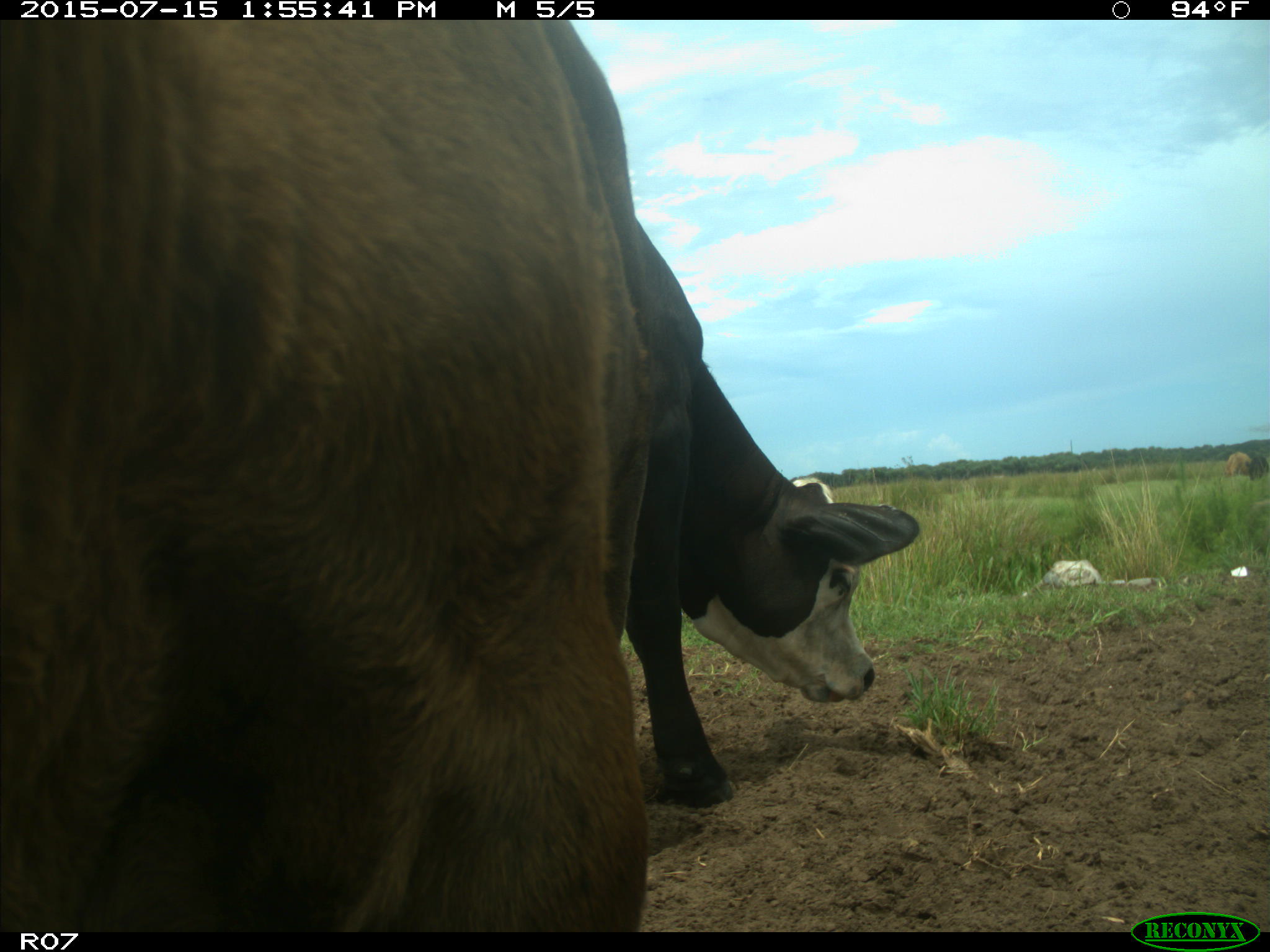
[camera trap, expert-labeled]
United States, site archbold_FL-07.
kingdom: Animalia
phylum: Chordata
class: Mammalia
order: Artiodactyla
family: Bovidae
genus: Bos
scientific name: Bos taurus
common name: domestic cow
Bos taurus (domestic cow).